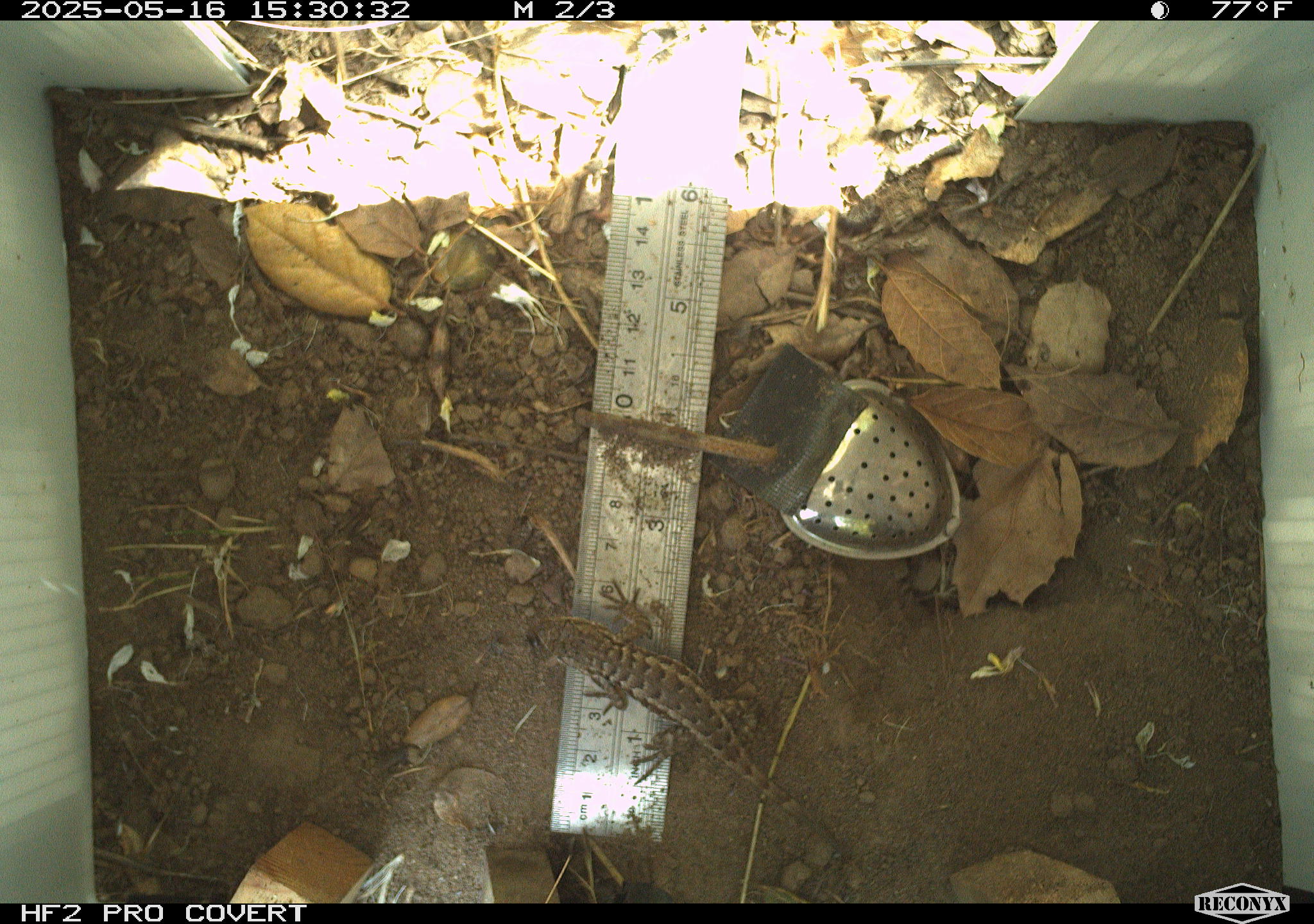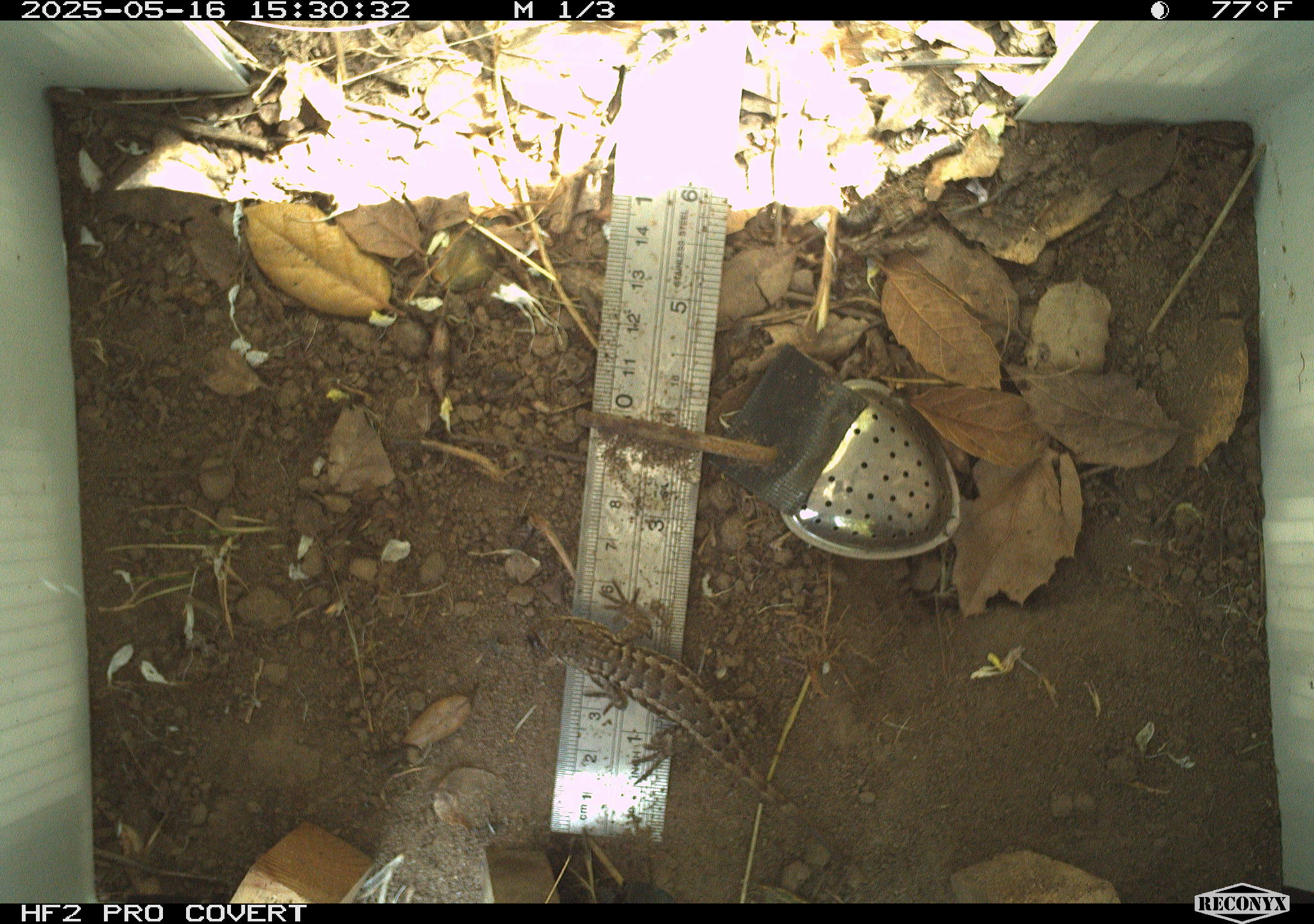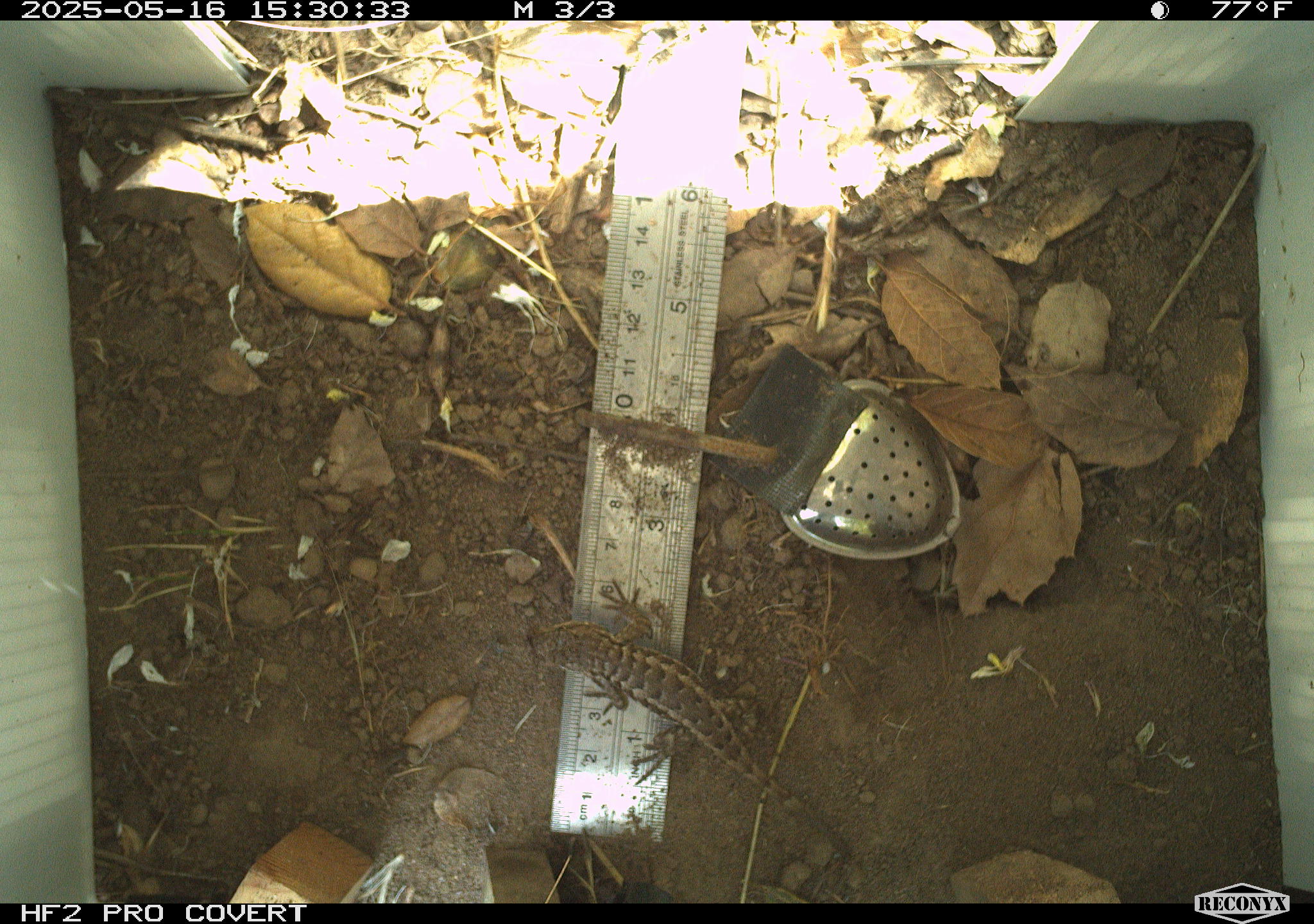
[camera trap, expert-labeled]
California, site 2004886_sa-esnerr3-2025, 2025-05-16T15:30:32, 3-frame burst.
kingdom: Animalia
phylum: Chordata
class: Reptilia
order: Squamata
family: Phrynosomatidae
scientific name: Phrynosomatidae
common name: north american spiny lizards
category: sceloporus/uta species